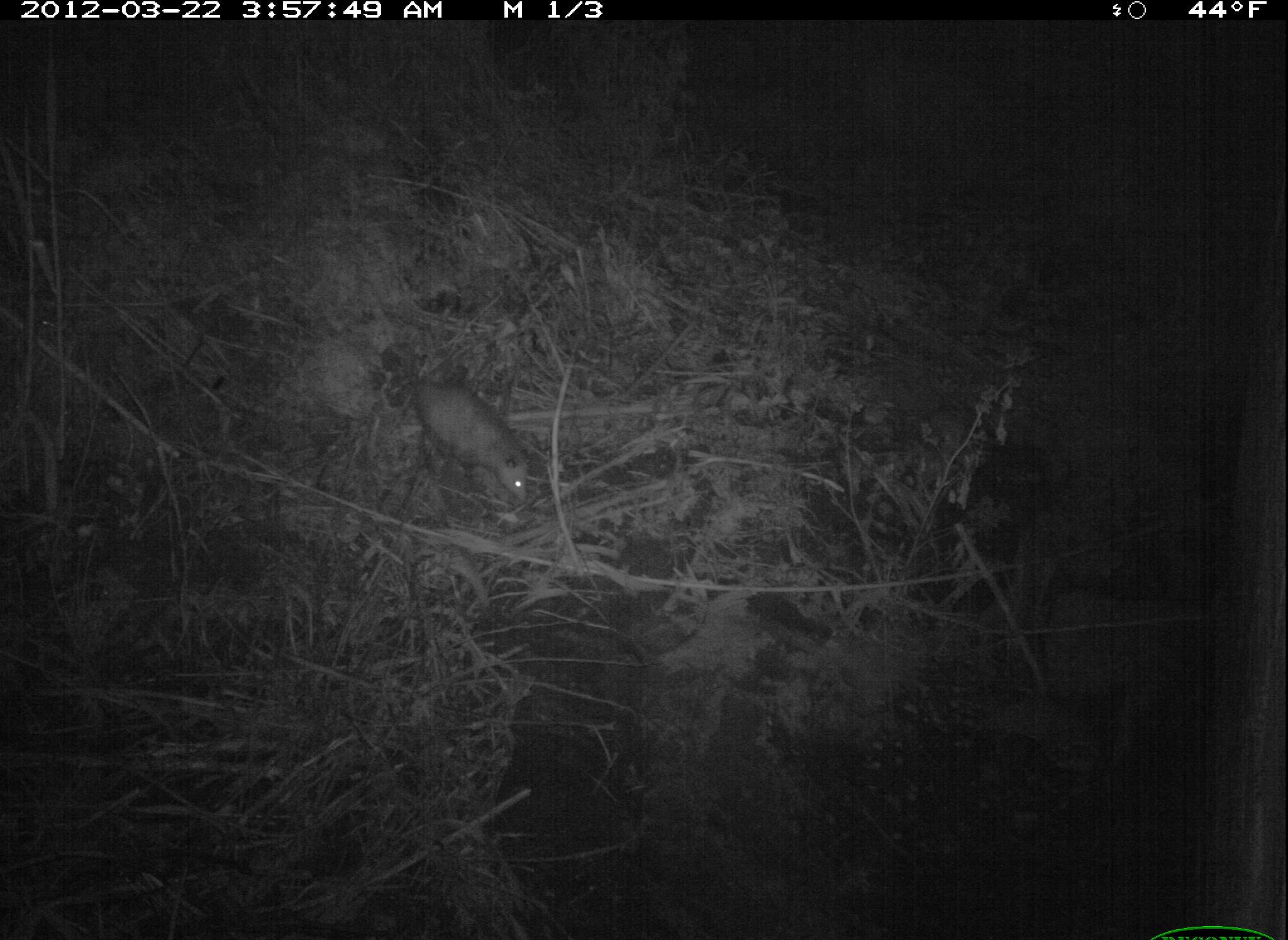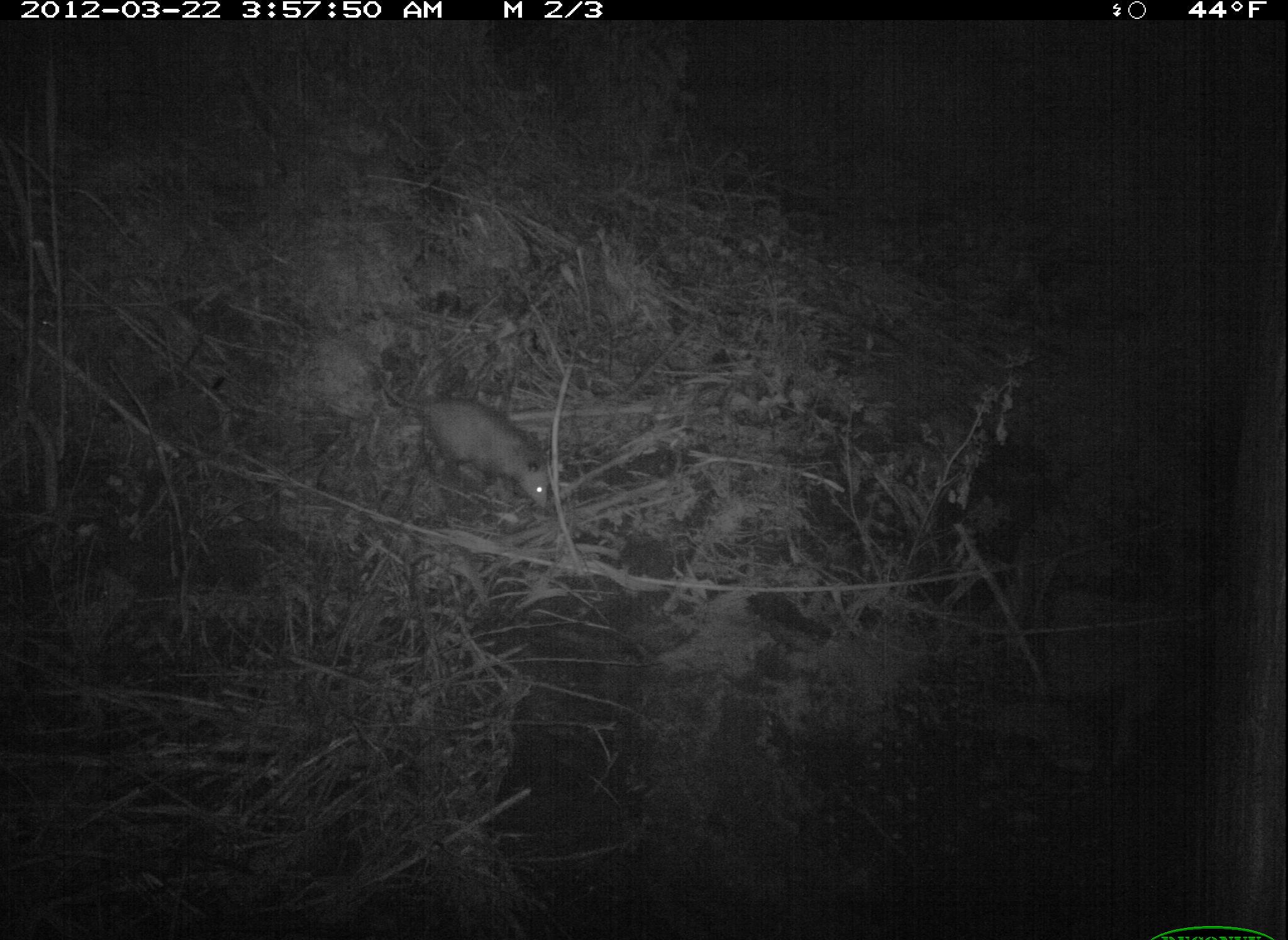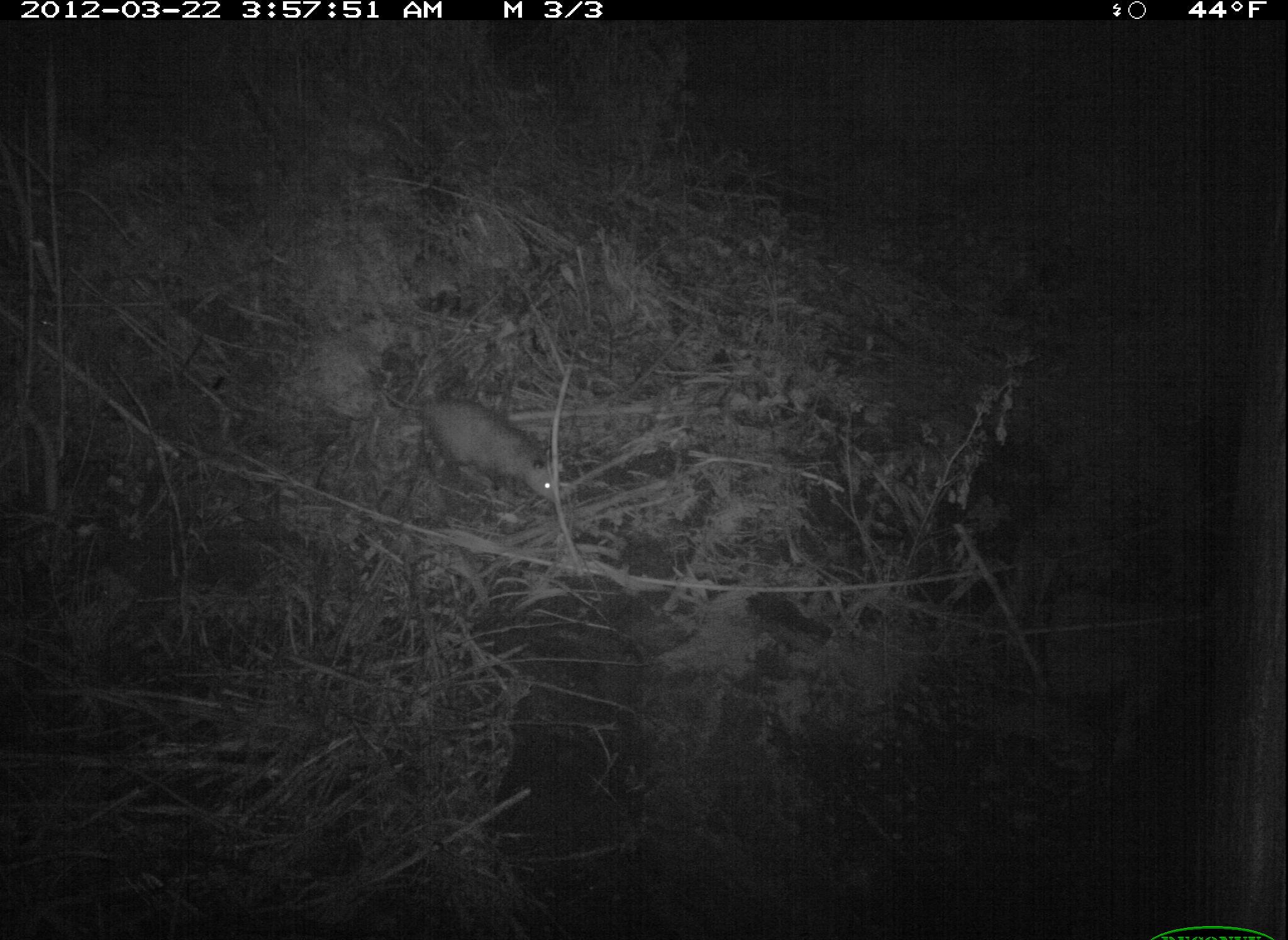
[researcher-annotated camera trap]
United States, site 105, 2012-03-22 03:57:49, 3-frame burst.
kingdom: Animalia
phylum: Chordata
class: Mammalia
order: Didelphimorphia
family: Didelphidae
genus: Didelphis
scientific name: Didelphis virginiana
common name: virginia opossum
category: opossum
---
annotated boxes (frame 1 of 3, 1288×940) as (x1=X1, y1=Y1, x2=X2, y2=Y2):
opossum: (x1=377, y1=337, x2=535, y2=507)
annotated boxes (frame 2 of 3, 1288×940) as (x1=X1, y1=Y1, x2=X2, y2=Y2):
opossum: (x1=349, y1=343, x2=559, y2=519)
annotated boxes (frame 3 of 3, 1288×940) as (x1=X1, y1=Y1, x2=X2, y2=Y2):
opossum: (x1=364, y1=369, x2=565, y2=507)